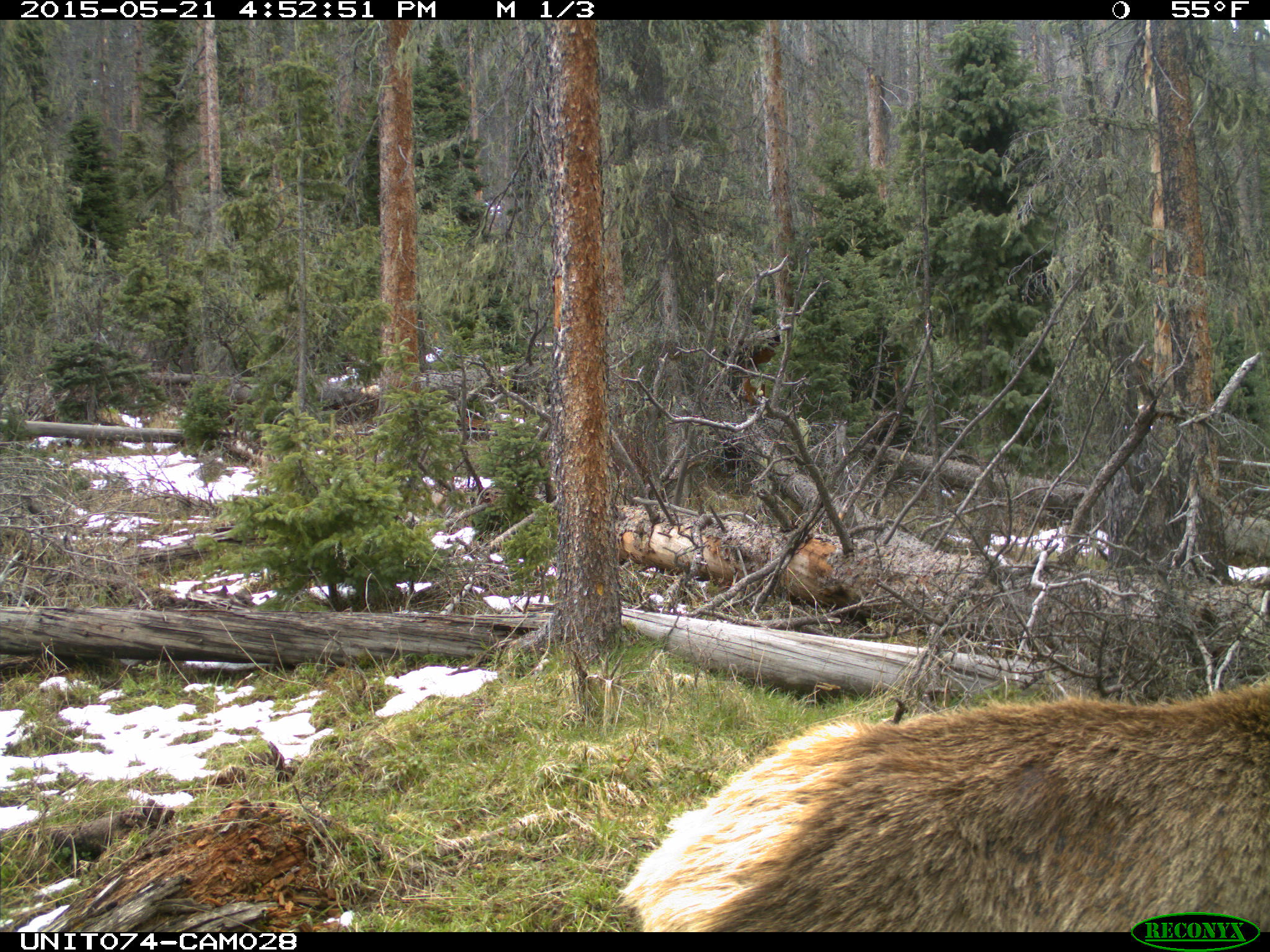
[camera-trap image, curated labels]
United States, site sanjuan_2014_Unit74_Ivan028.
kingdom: Animalia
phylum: Chordata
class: Mammalia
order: Artiodactyla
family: Cervidae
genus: Cervus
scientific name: Cervus elaphus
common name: red deer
Cervus elaphus (red deer).